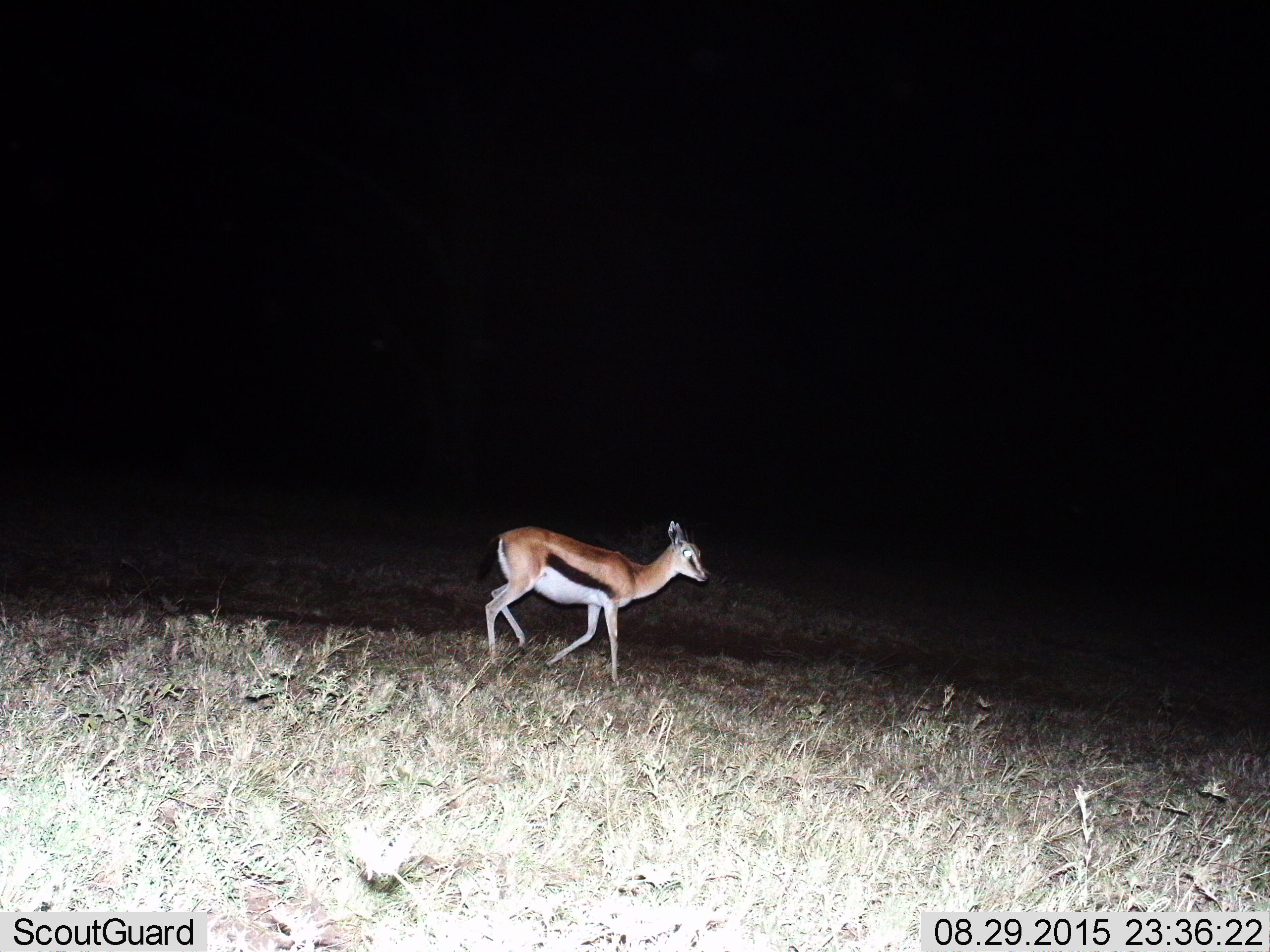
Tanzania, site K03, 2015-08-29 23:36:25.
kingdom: Animalia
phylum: Chordata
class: Mammalia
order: Artiodactyla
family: Bovidae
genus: Eudorcas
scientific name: Eudorcas thomsonii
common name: thomson's gazelle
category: gazellethomsons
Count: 1.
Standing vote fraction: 14%.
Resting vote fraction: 0%.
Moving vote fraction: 100%.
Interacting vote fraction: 0%.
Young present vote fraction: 0%.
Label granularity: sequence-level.